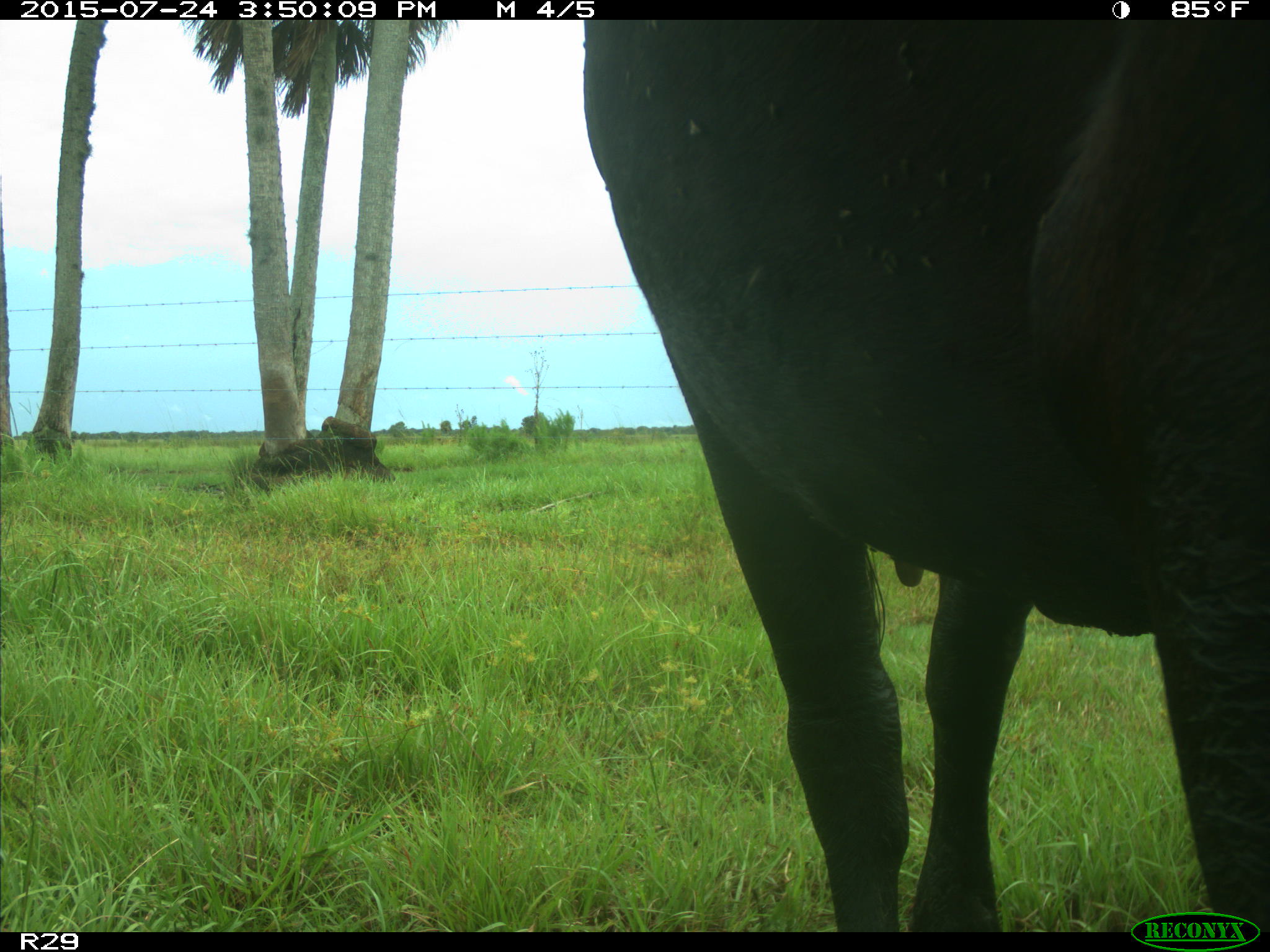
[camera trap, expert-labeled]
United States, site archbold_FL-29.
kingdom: Animalia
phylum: Chordata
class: Mammalia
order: Artiodactyla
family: Bovidae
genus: Bos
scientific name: Bos taurus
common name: domestic cow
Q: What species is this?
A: Bos taurus (domestic cow).